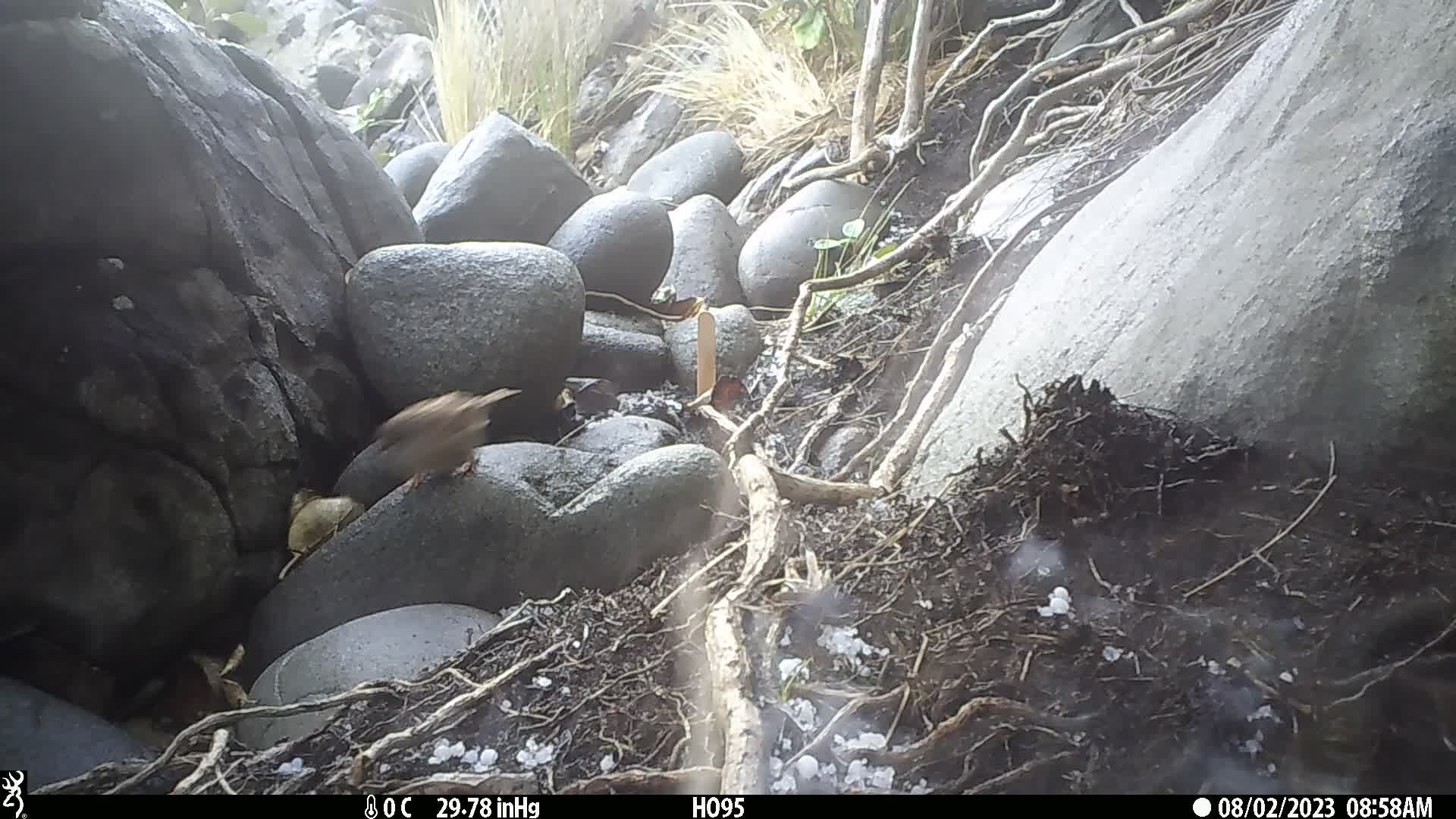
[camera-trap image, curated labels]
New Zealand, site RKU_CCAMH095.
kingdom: Animalia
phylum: Chordata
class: Aves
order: Passeriformes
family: Prunellidae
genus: Prunella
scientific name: Prunella modularis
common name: dunnock